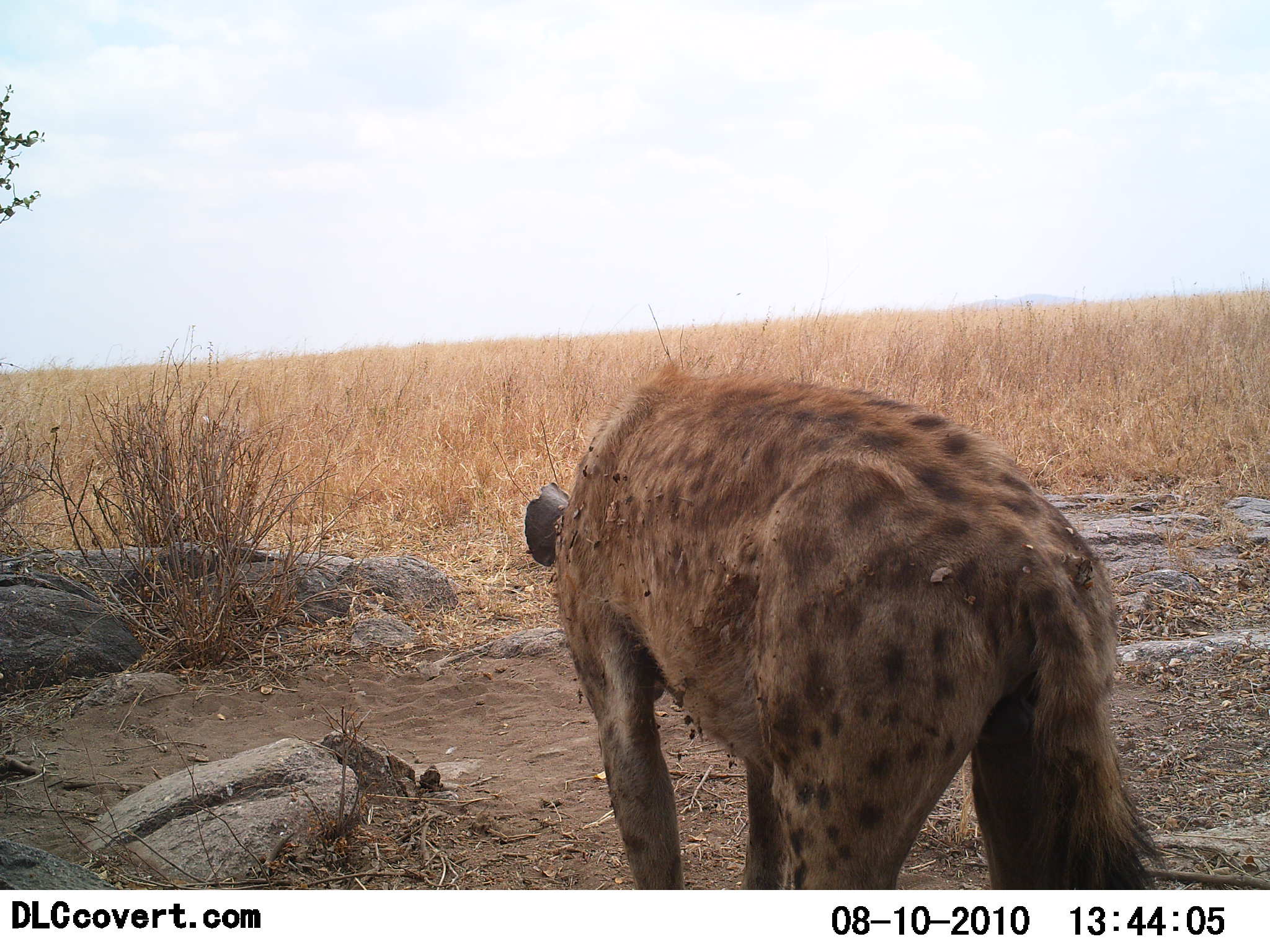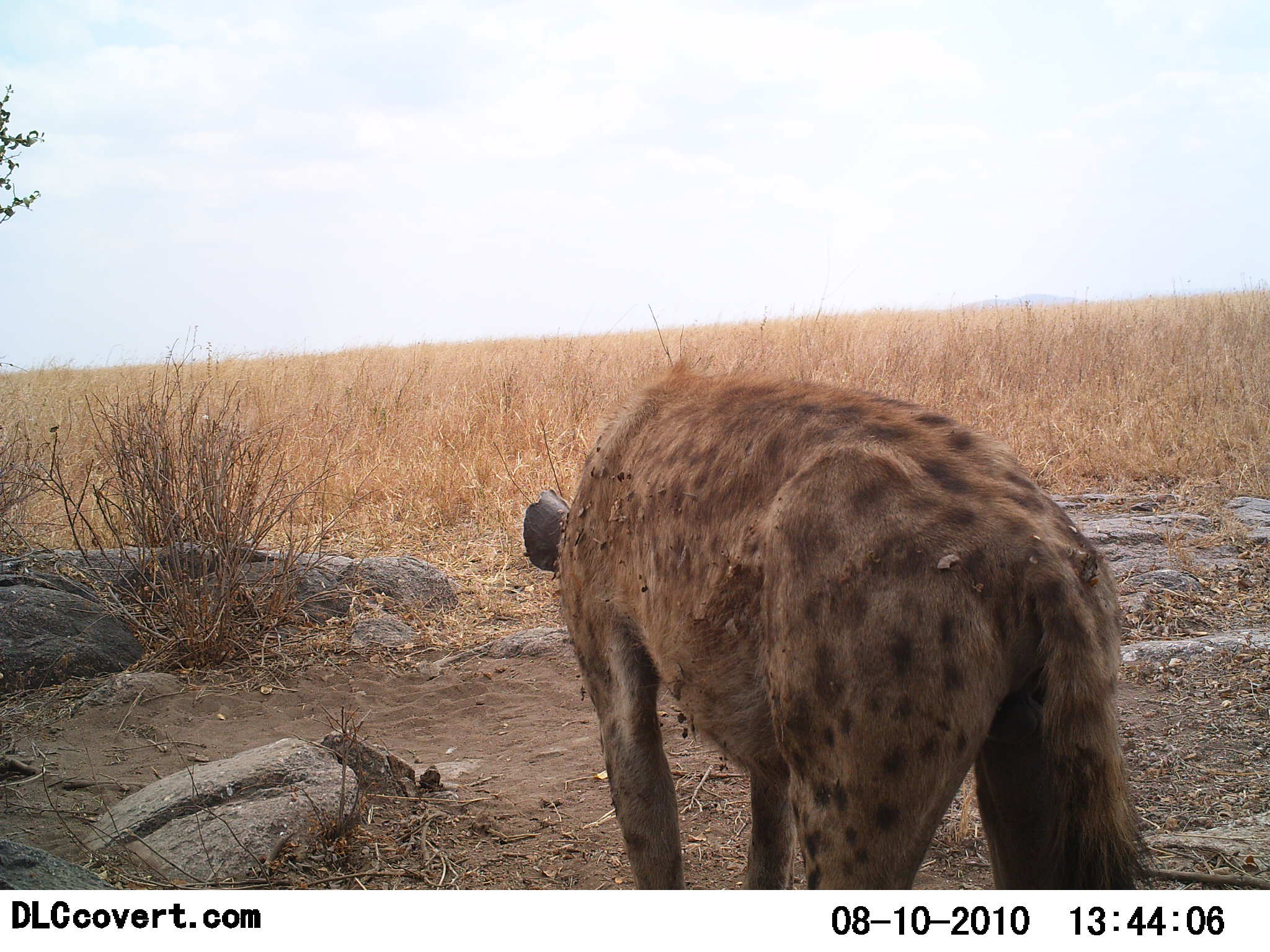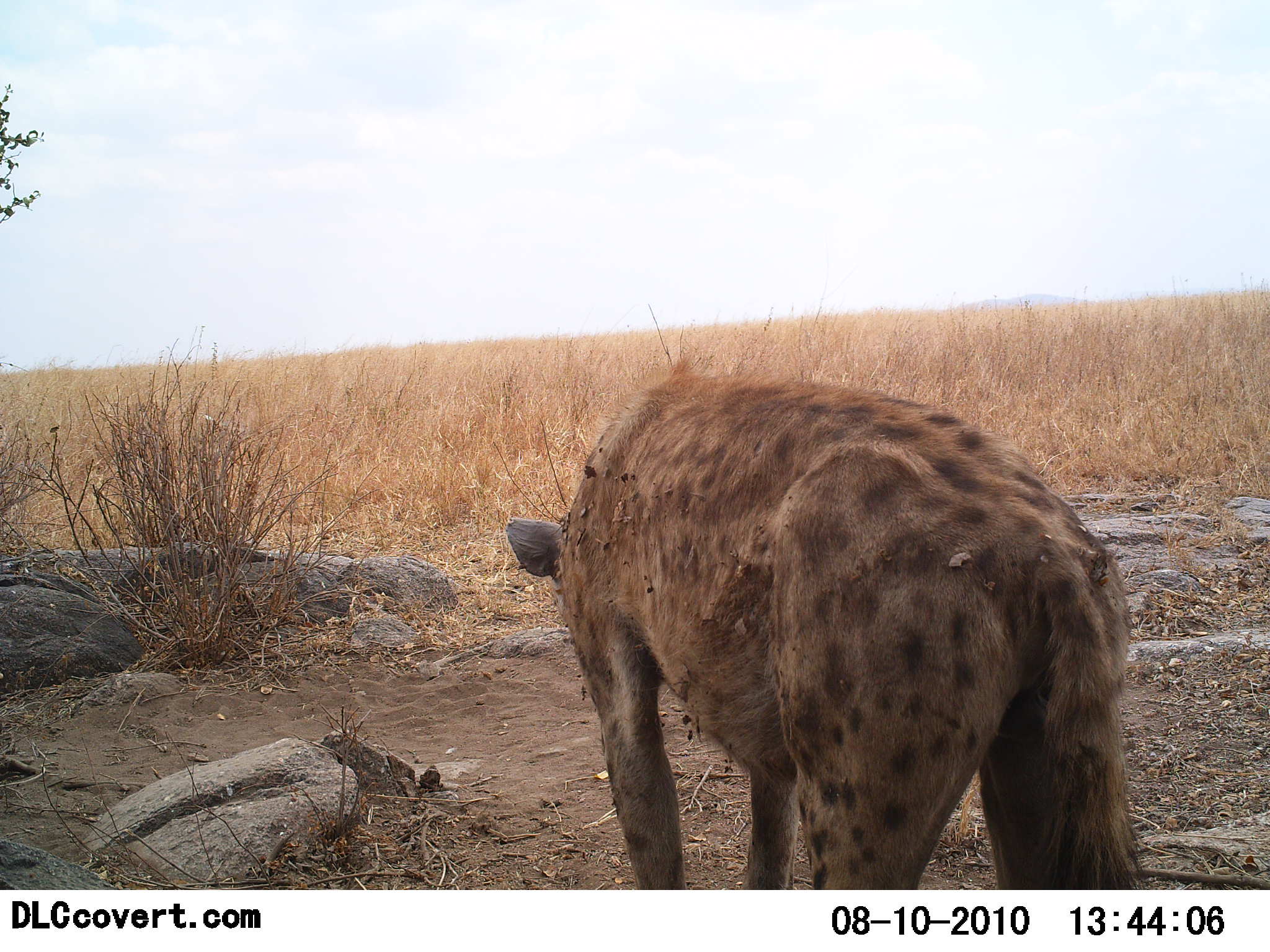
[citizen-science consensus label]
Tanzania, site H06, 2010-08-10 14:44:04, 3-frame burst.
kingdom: Animalia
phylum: Chordata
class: Mammalia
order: Carnivora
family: Hyaenidae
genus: Crocuta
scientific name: Crocuta crocuta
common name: spotted hyena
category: hyenaspotted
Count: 1.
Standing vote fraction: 91%.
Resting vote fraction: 9%.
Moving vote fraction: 9%.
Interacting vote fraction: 0%.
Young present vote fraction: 9%.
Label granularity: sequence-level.